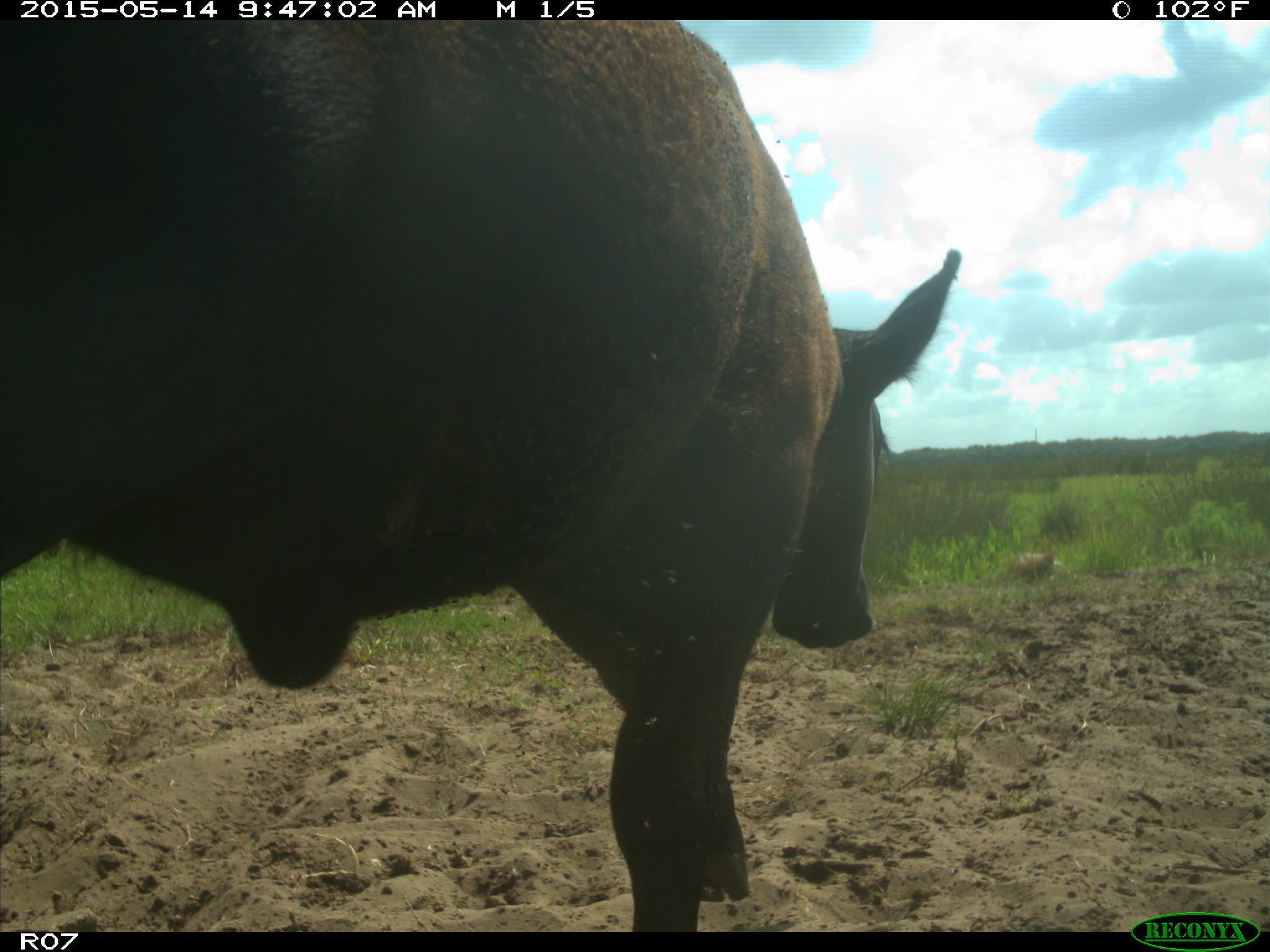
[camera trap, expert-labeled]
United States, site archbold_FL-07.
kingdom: Animalia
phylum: Chordata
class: Mammalia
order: Artiodactyla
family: Bovidae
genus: Bos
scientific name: Bos taurus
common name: domestic cow